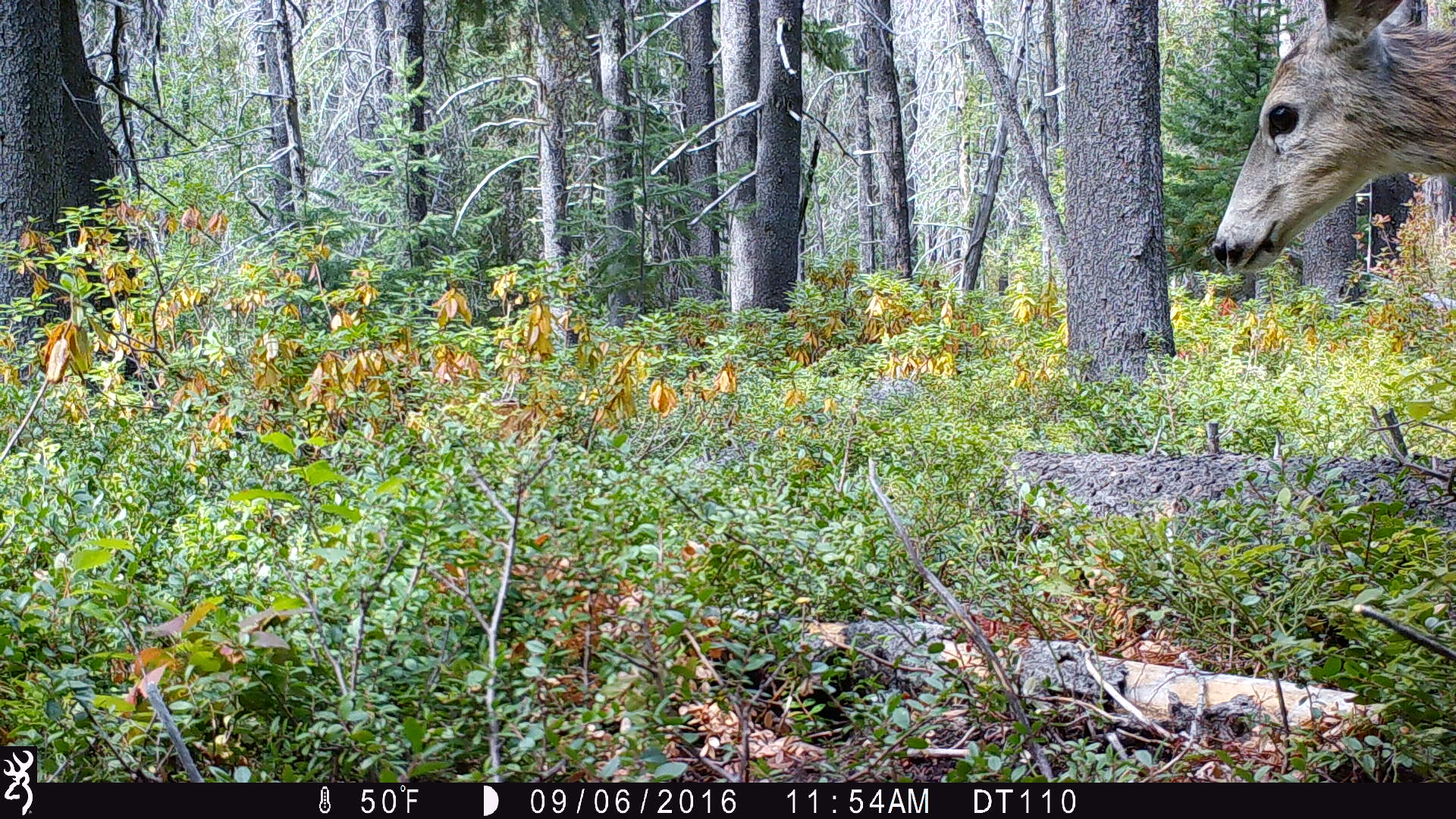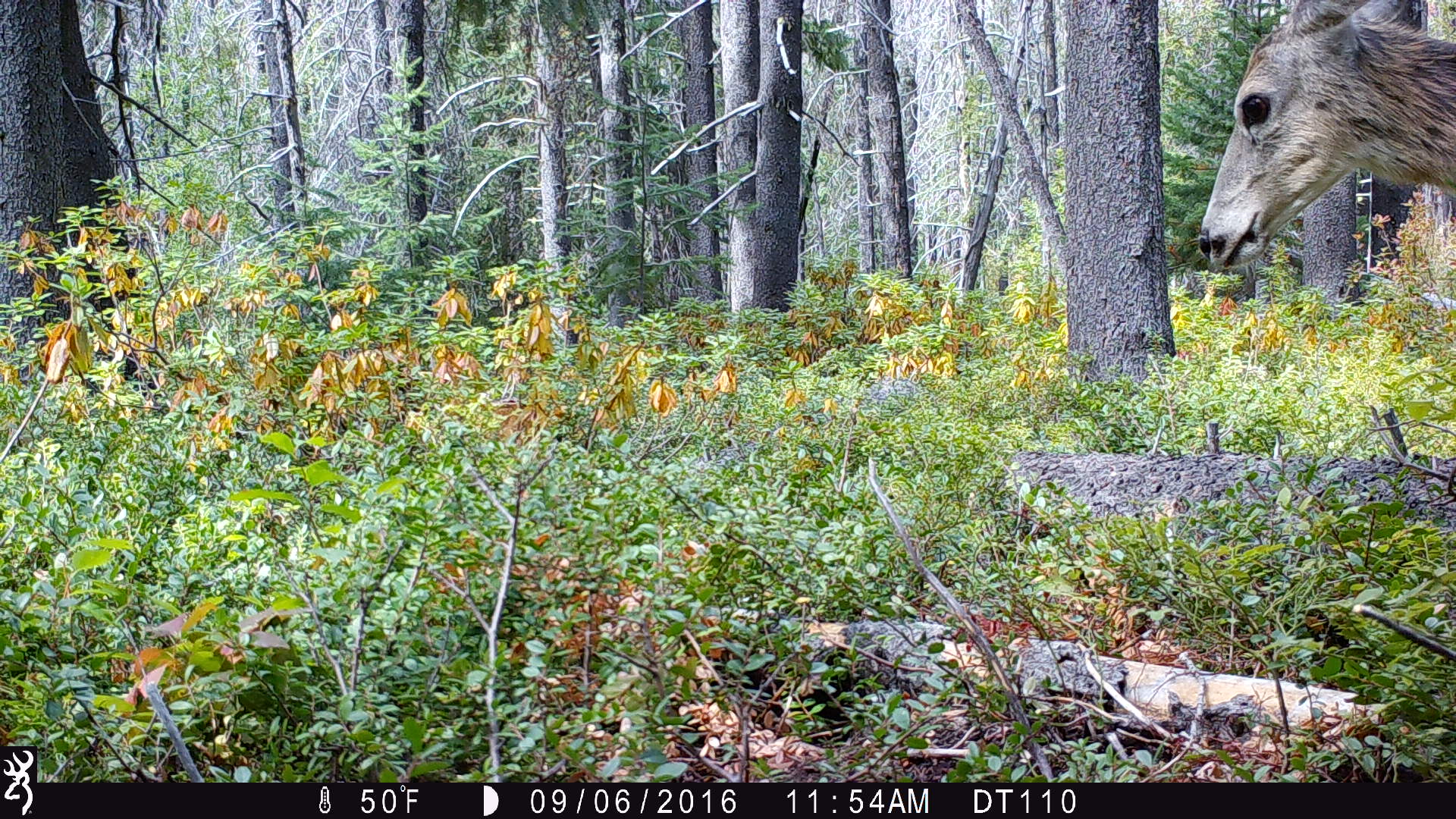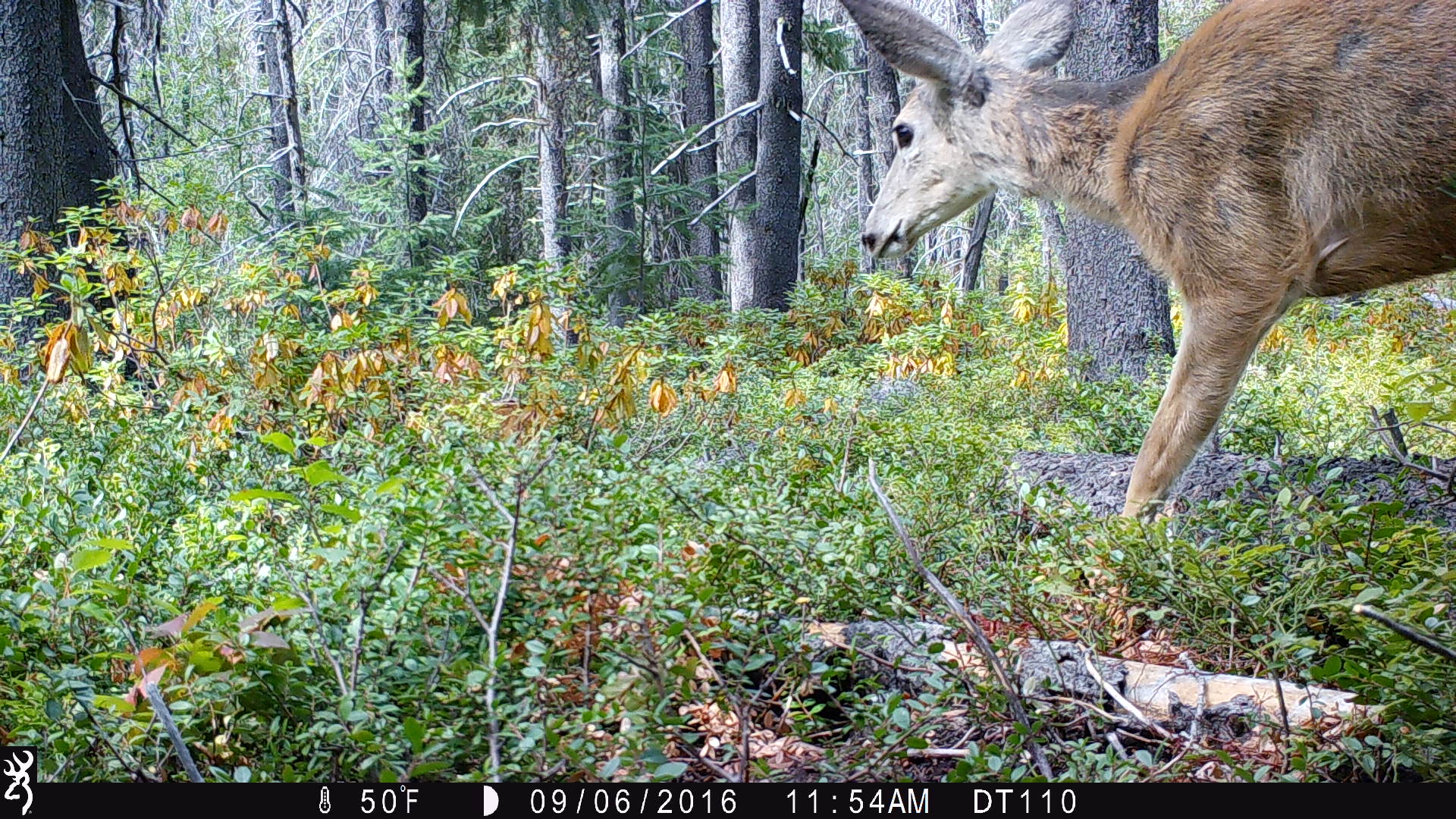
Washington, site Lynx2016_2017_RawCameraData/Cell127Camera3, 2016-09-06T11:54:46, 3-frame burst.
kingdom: Animalia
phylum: Chordata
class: Mammalia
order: Artiodactyla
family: Cervidae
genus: Odocoileus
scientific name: Odocoileus hemionus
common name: mule deer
Odocoileus hemionus (mule deer). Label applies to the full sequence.